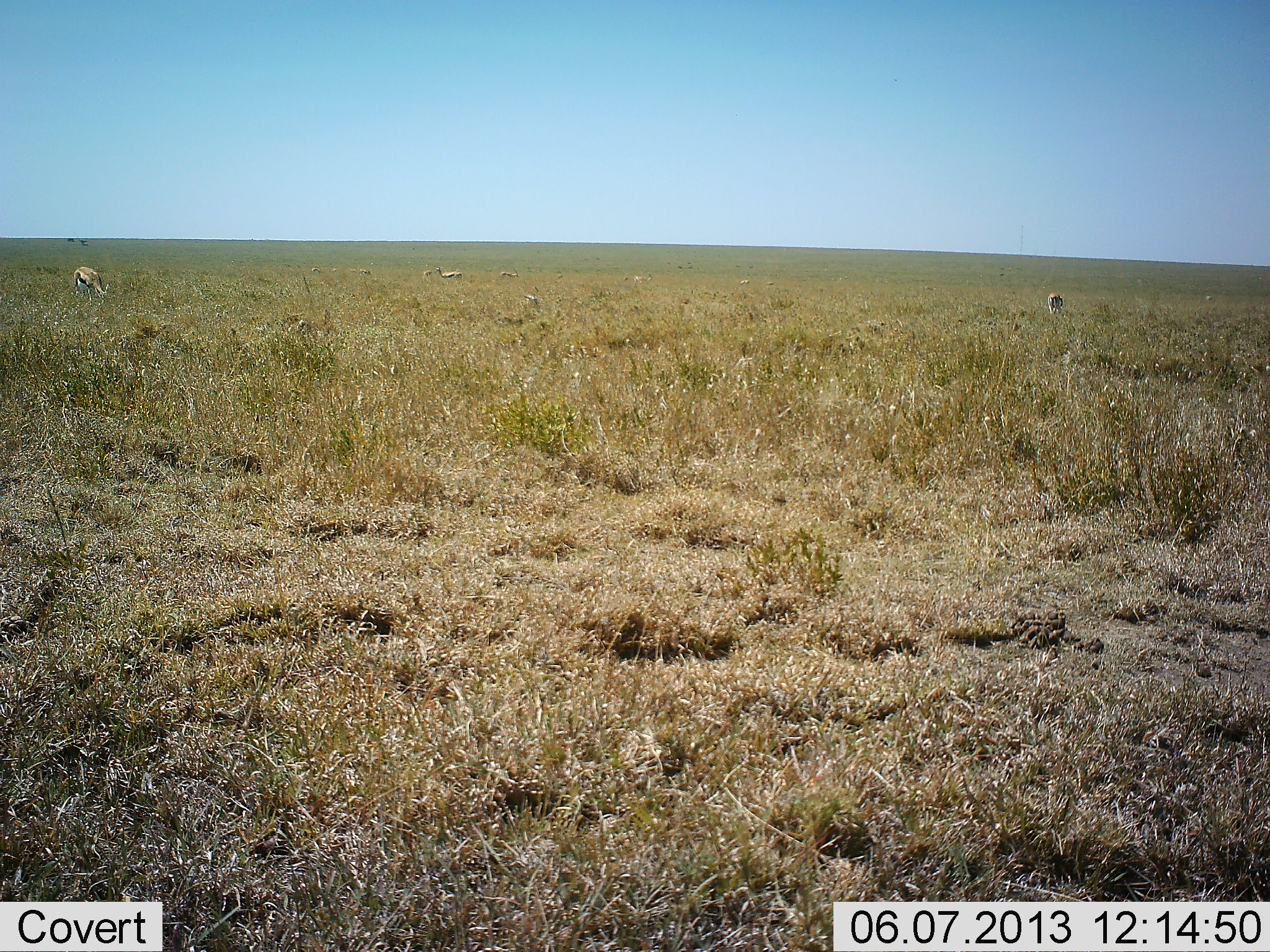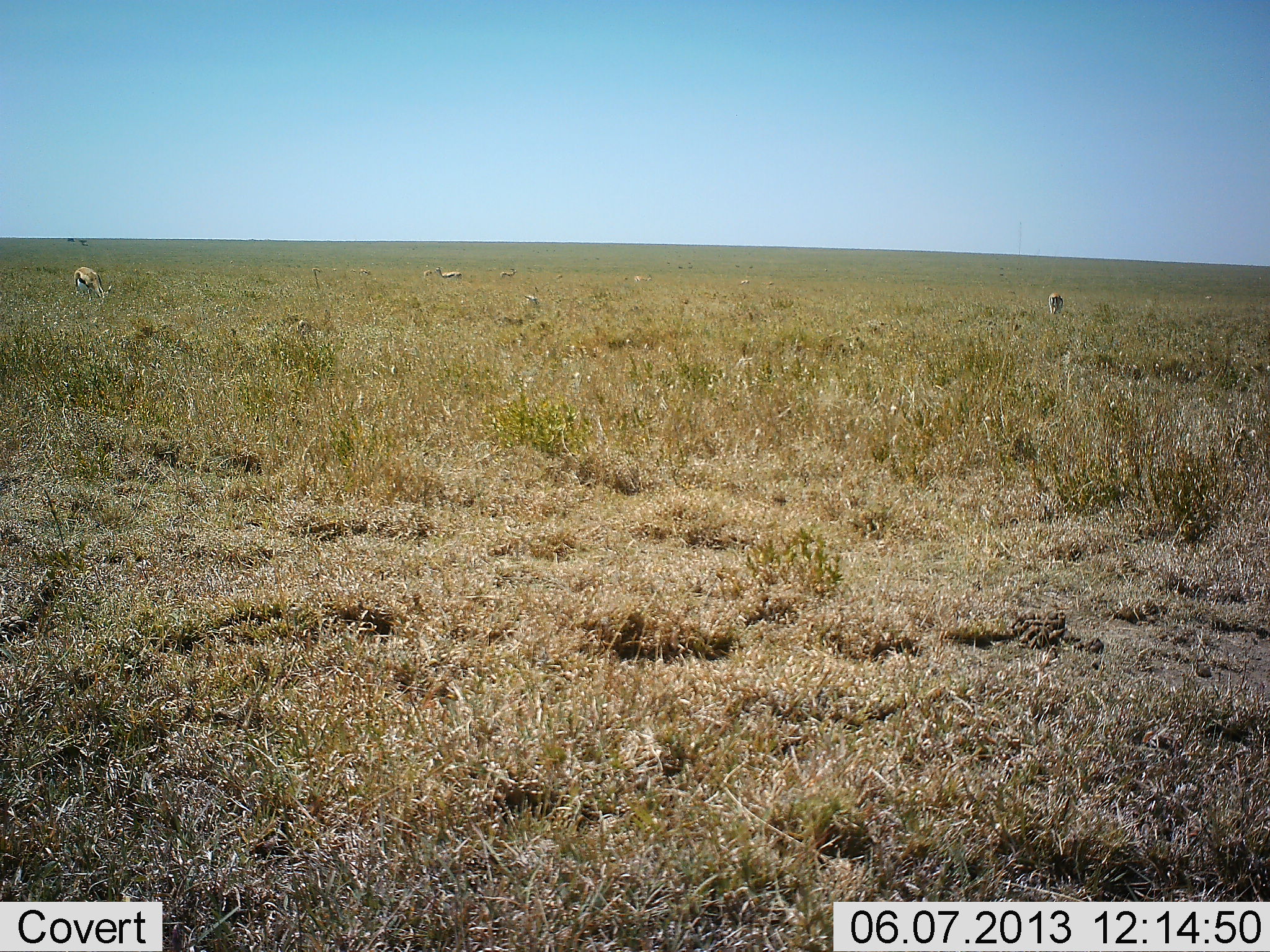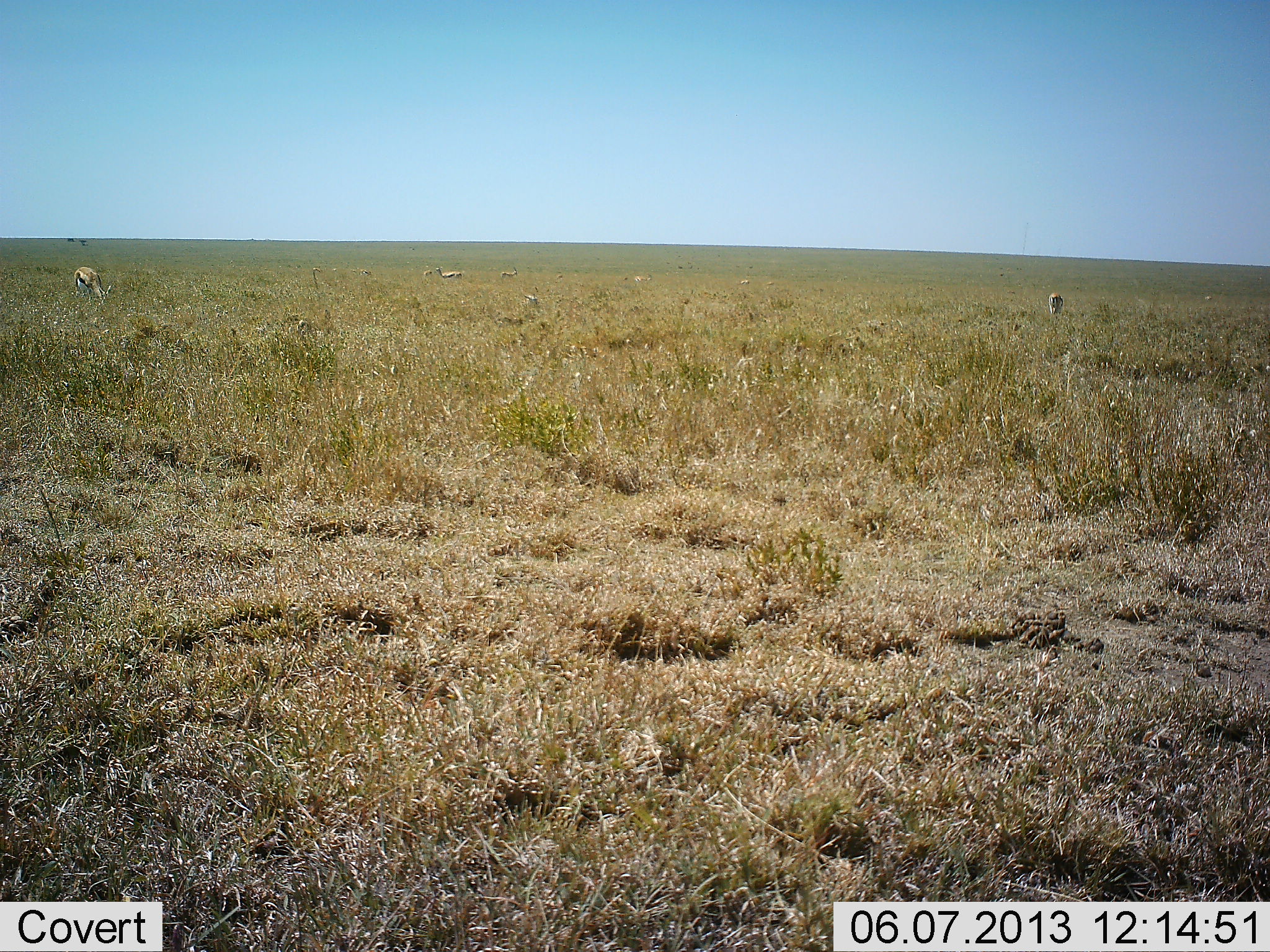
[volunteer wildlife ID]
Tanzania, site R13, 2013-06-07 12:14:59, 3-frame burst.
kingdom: Animalia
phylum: Chordata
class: Mammalia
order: Artiodactyla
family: Bovidae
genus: Eudorcas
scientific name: Eudorcas thomsonii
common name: thomson's gazelle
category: gazellethomsons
Gazellethomsons (thomson's gazelle) (Eudorcas thomsonii), count 5. Behavior (volunteer vote fractions): standing 45%, resting 0%, moving 0%, interacting 0%. Young present (vote fraction): 0%. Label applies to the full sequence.